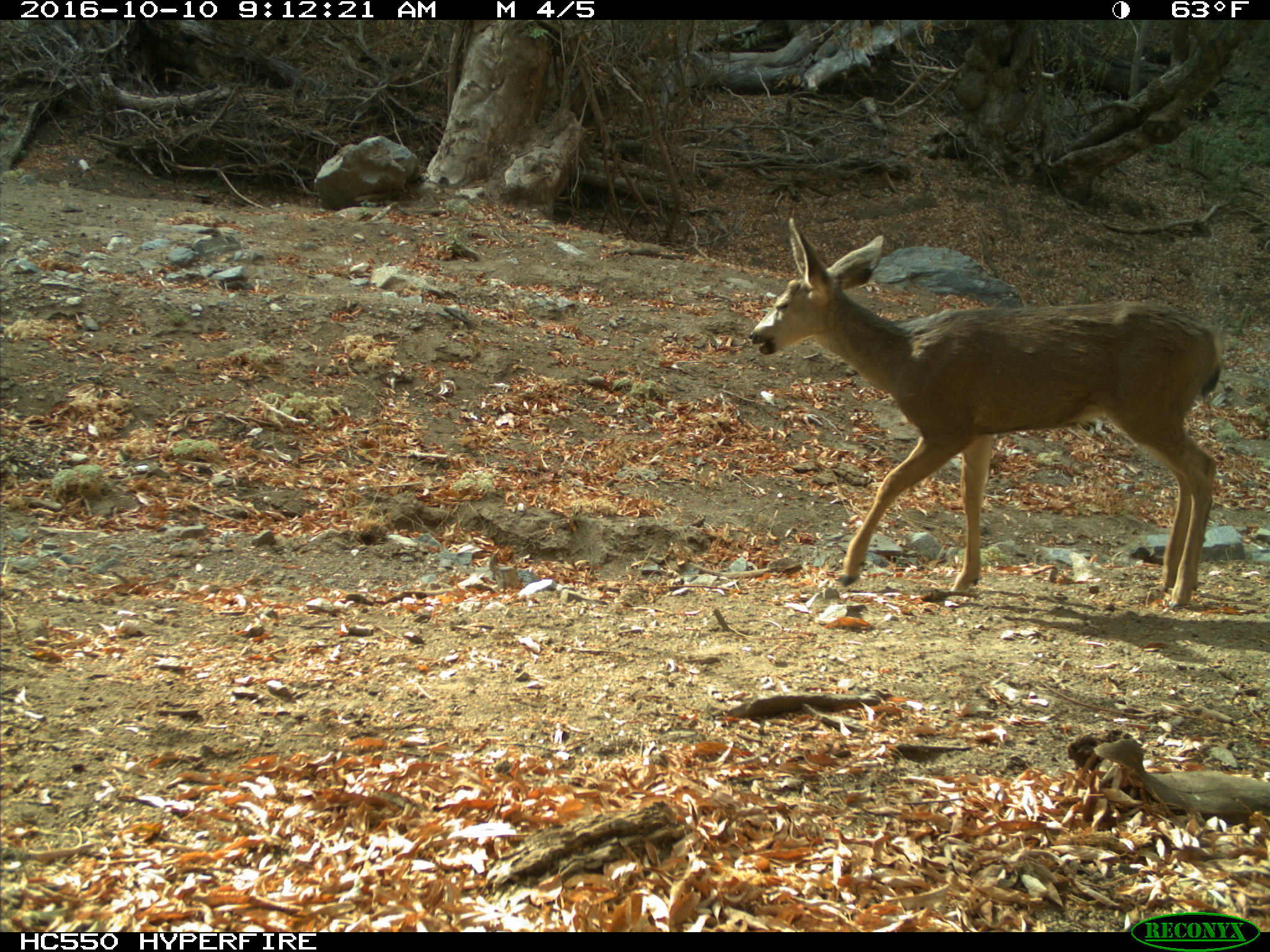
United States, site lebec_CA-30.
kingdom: Animalia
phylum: Chordata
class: Mammalia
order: Artiodactyla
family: Cervidae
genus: Odocoileus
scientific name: Odocoileus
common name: deer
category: unidentified deer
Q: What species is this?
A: Unidentified deer (deer) (Odocoileus).